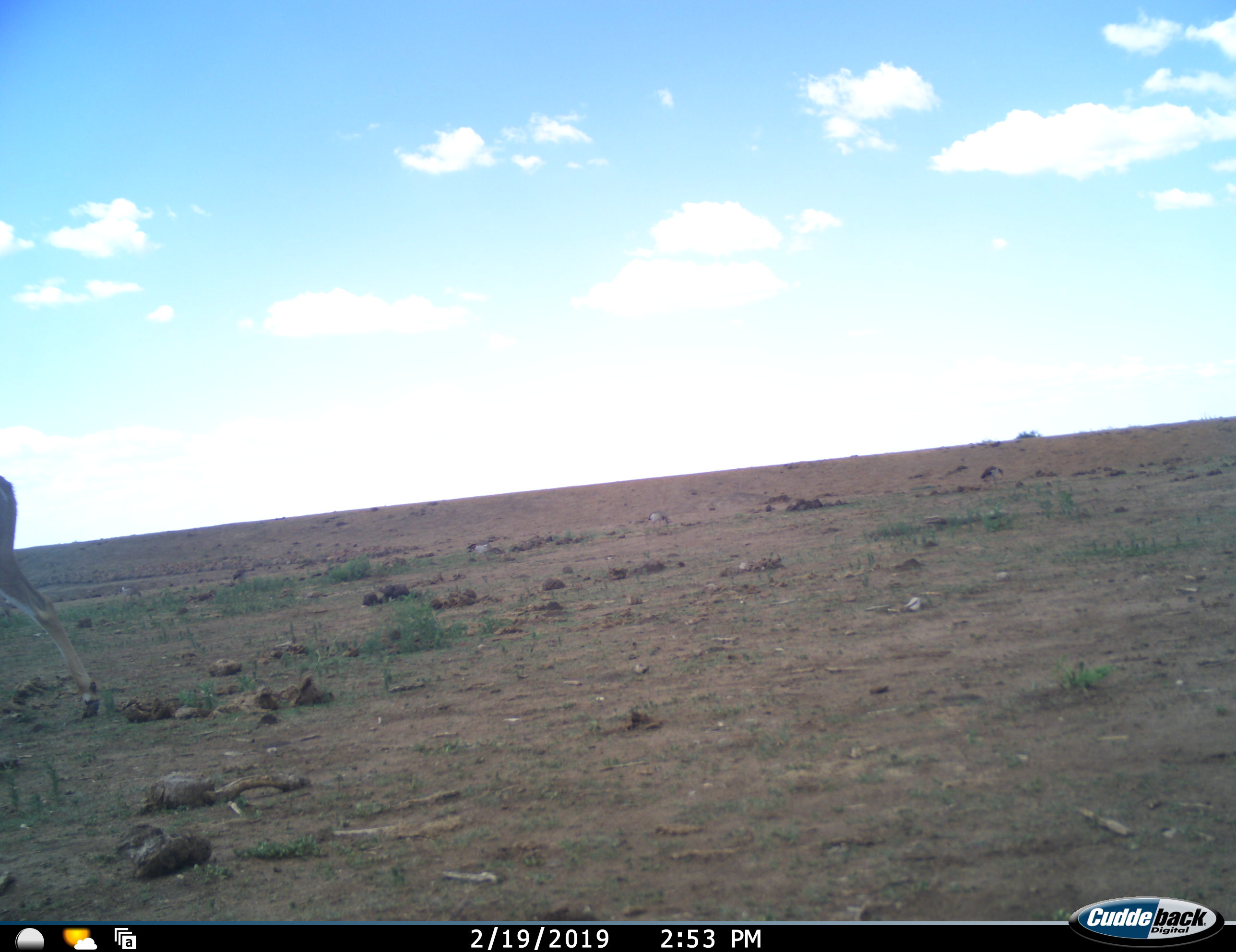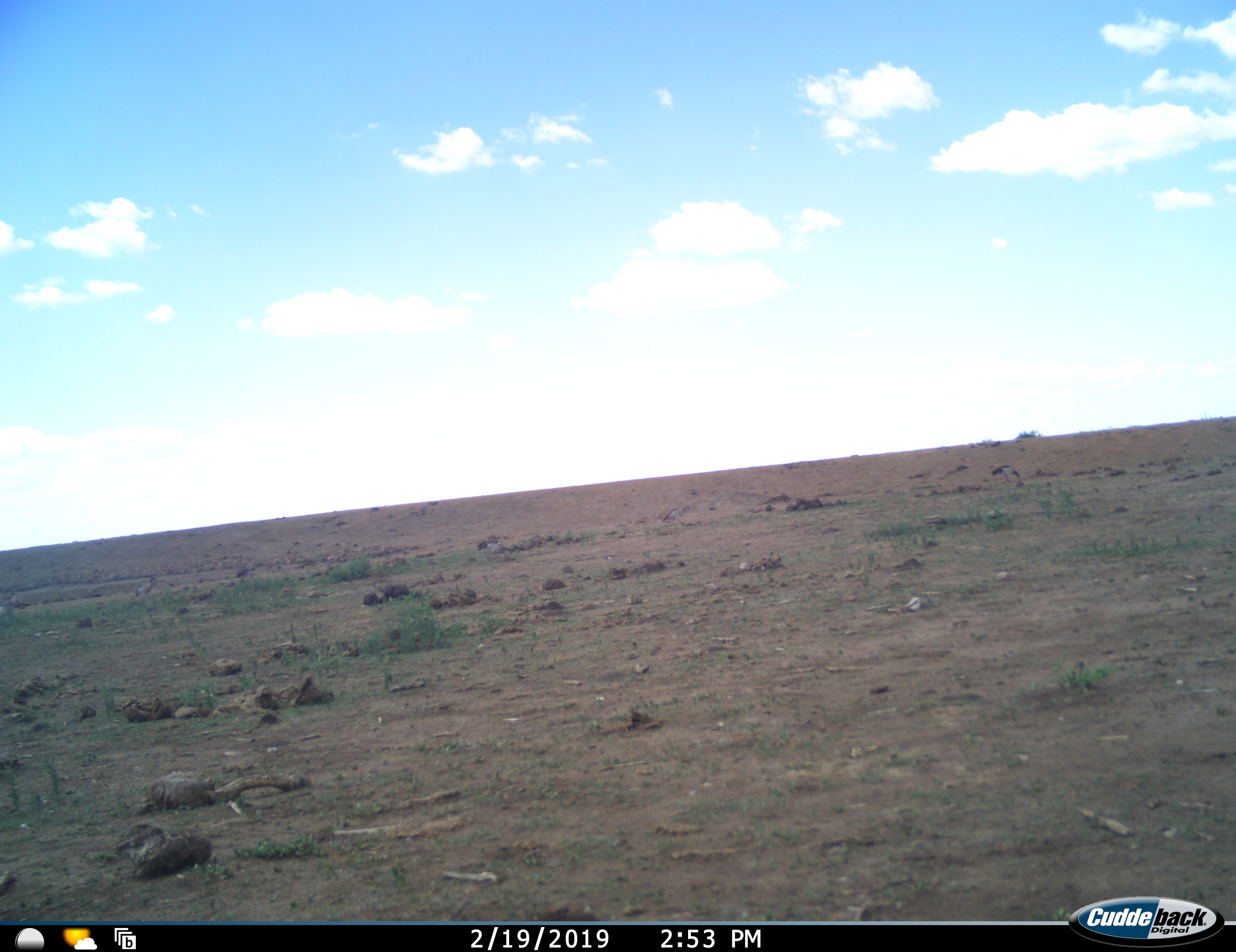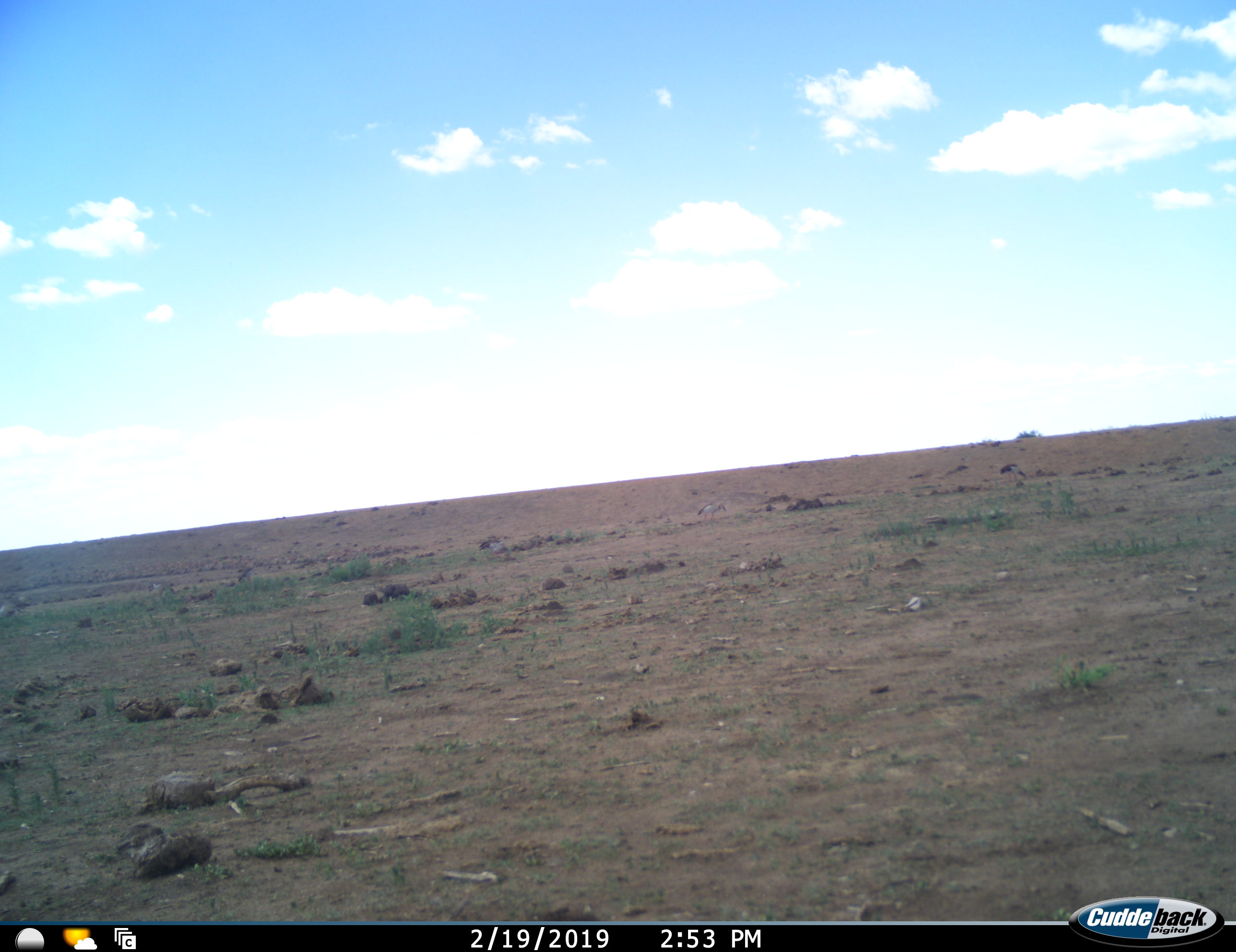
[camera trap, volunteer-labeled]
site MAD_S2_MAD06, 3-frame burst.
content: unidentified animal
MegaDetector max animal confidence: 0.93